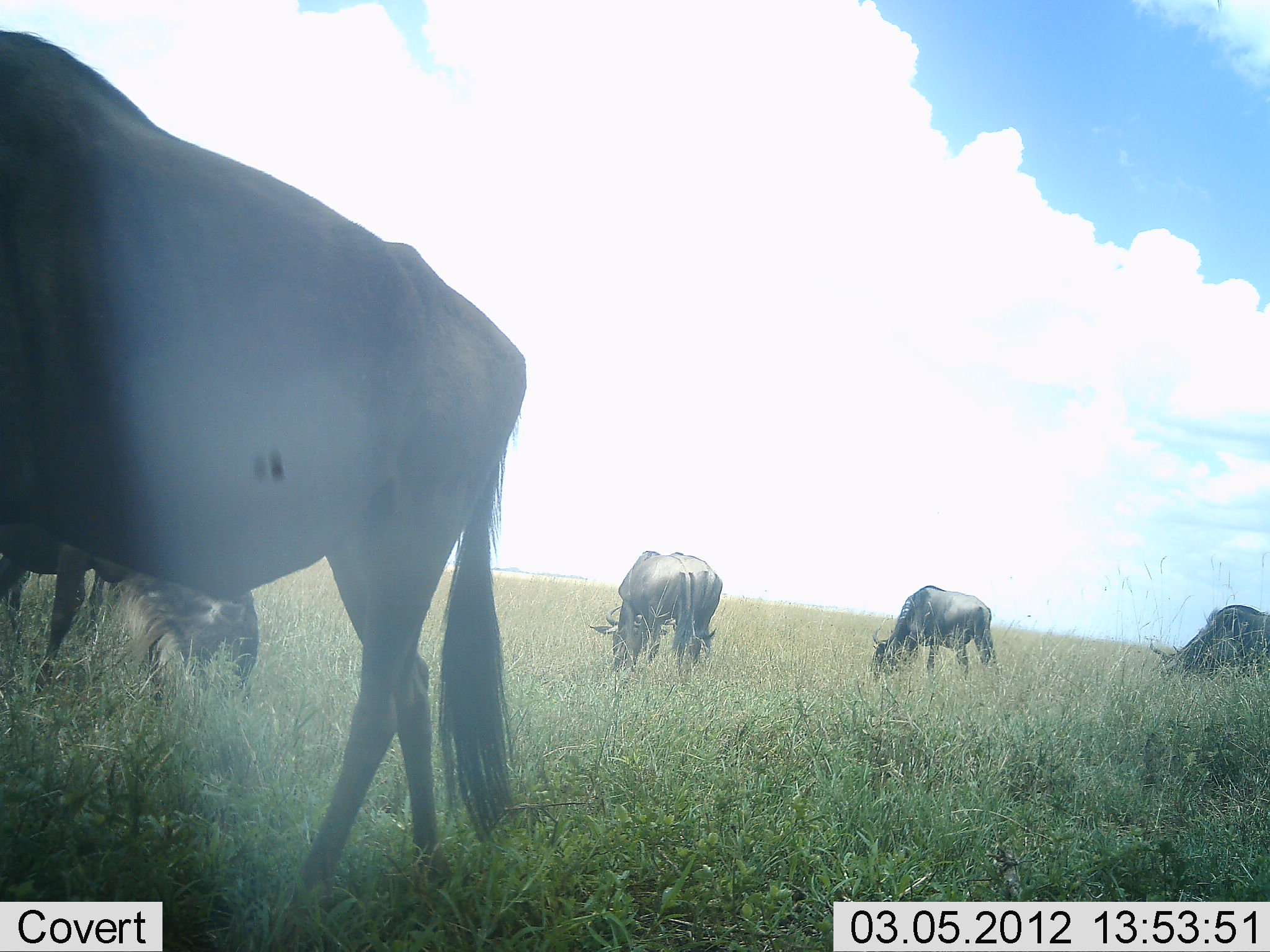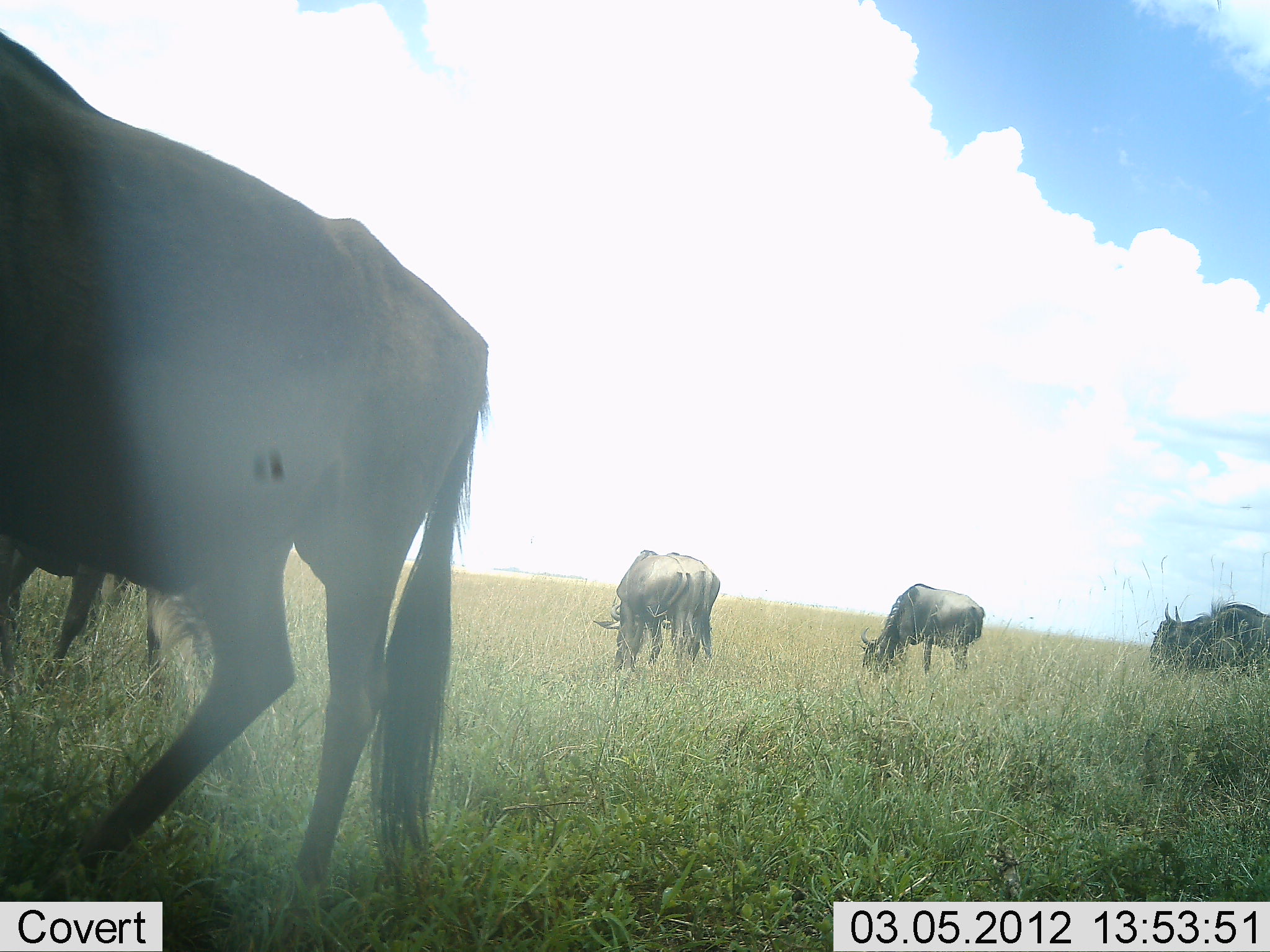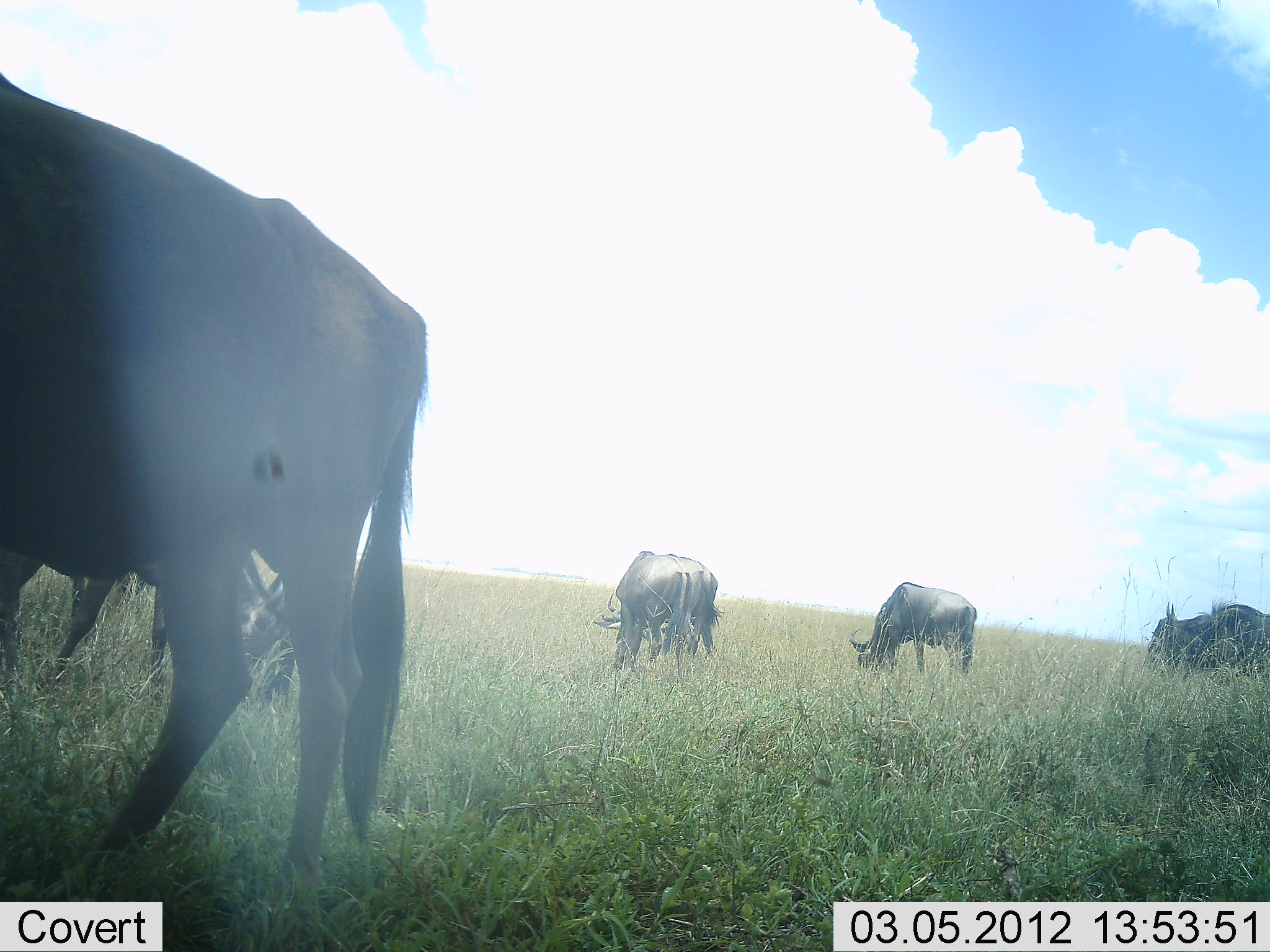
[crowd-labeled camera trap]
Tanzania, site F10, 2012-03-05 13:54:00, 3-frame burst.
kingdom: Animalia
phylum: Chordata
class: Mammalia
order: Artiodactyla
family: Bovidae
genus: Connochaetes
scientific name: Connochaetes taurinus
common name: blue wildebeest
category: wildebeest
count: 5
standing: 45%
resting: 0%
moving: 5%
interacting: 0%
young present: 0%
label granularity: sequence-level